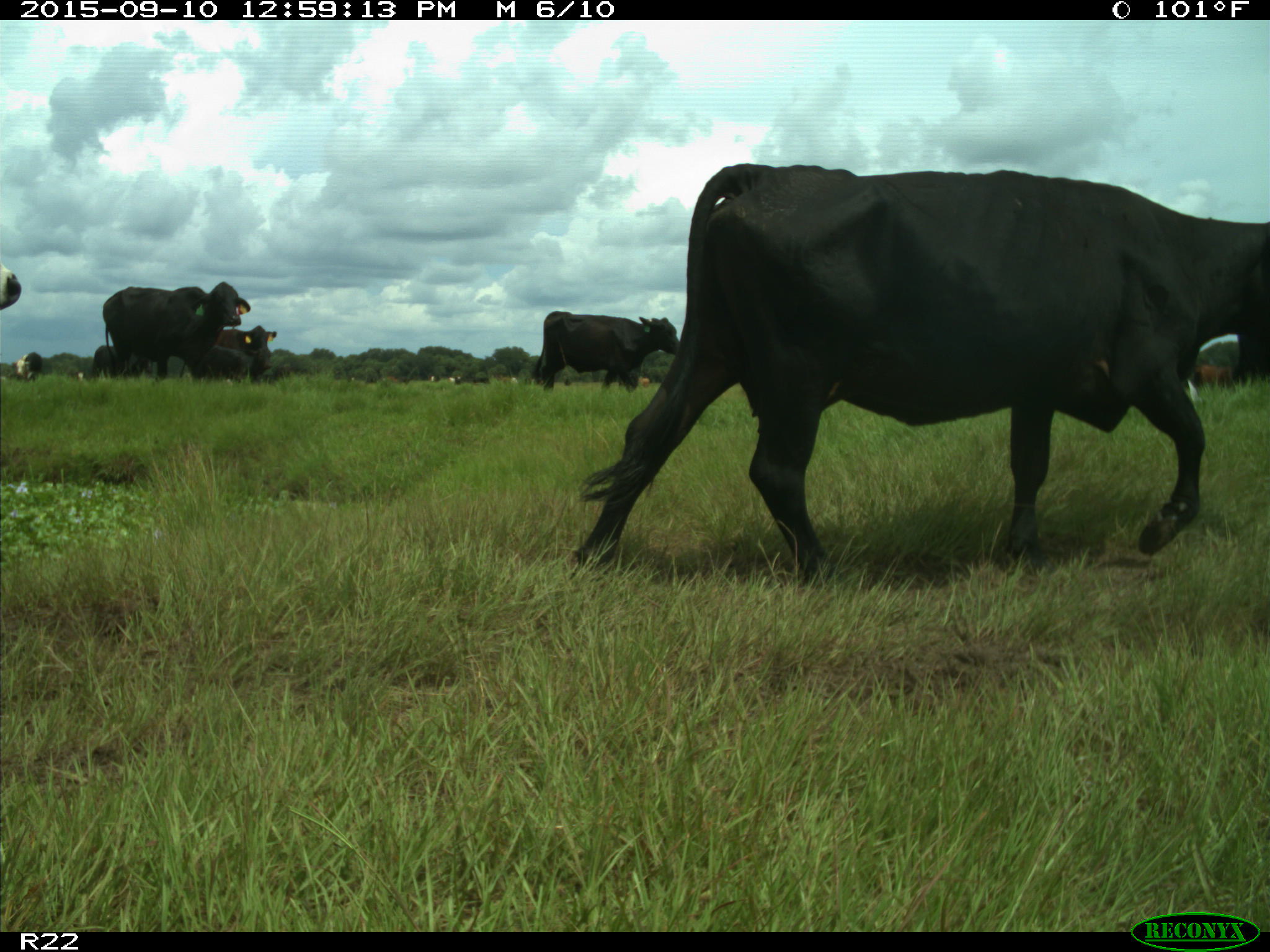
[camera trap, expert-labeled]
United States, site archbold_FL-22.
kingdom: Animalia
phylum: Chordata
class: Mammalia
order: Artiodactyla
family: Bovidae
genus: Bos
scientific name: Bos taurus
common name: domestic cow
Bos taurus (domestic cow).